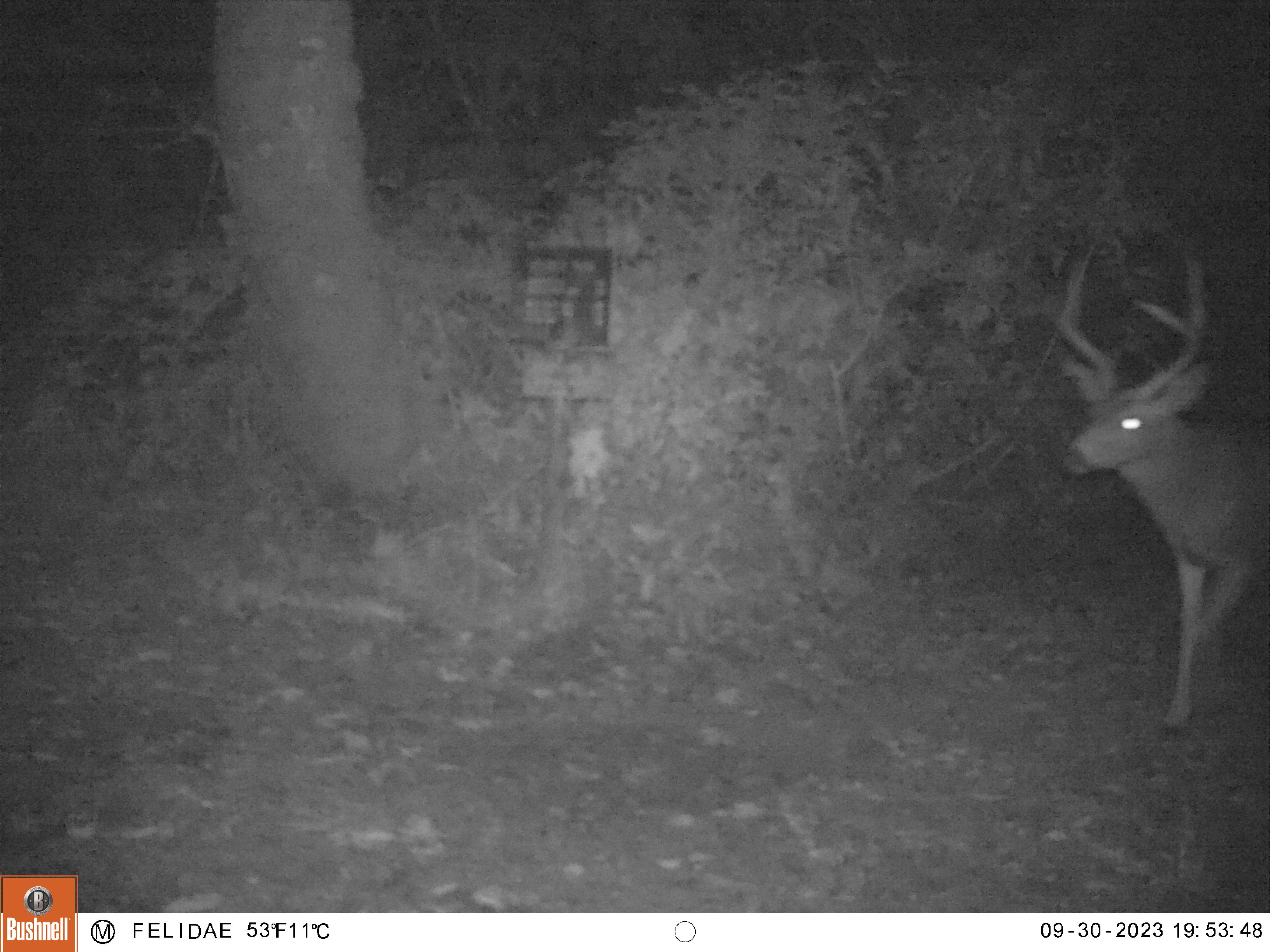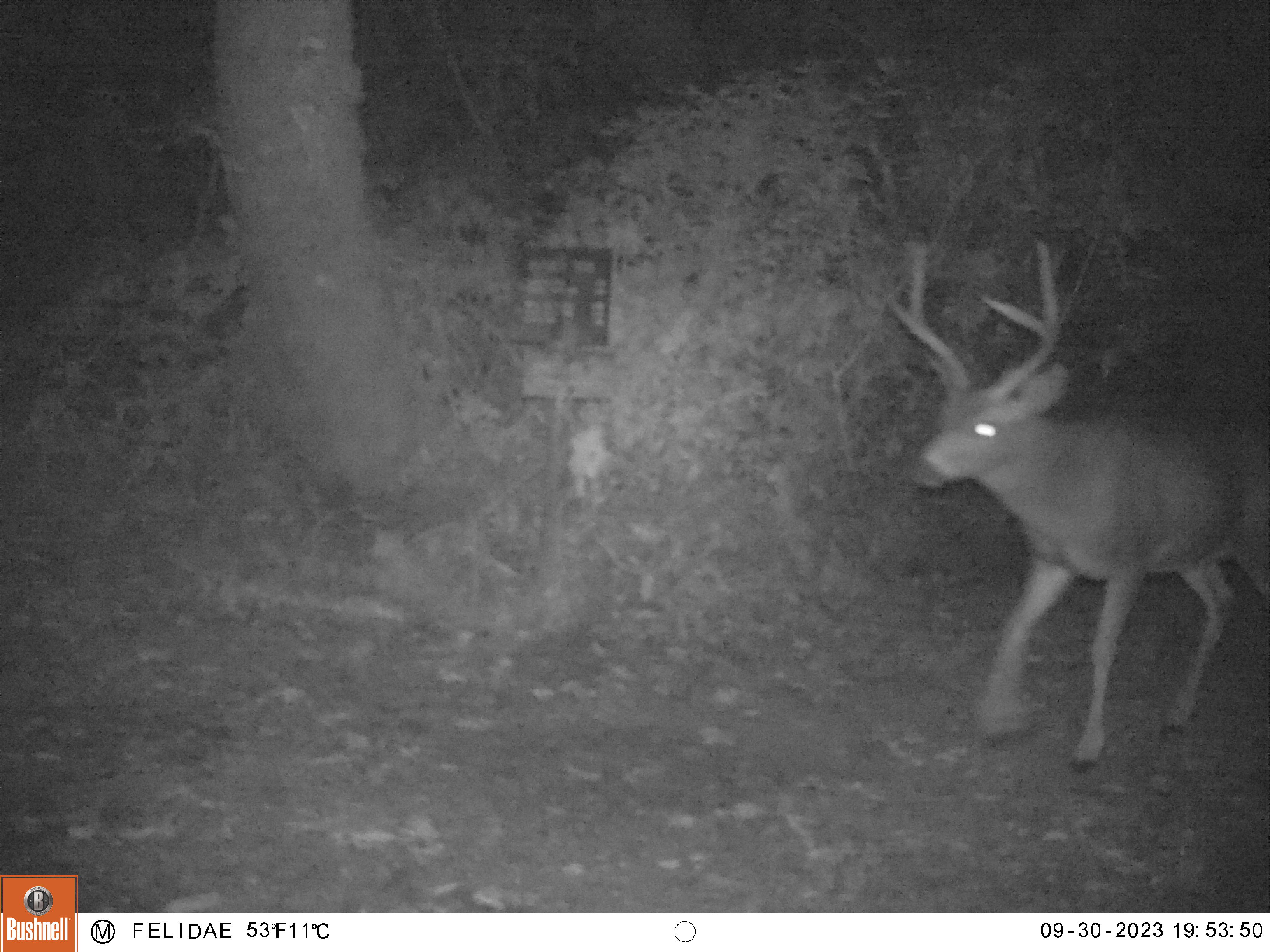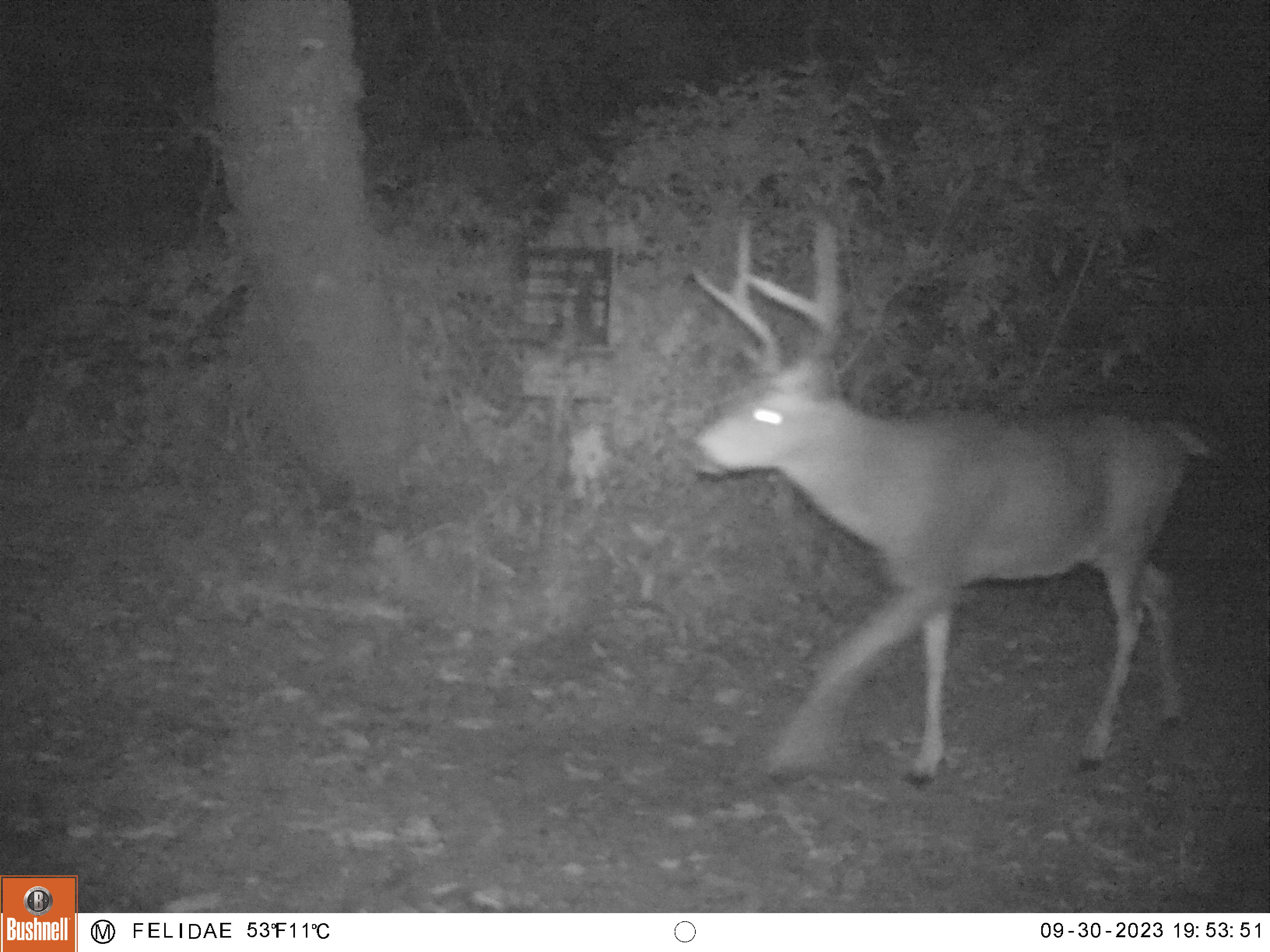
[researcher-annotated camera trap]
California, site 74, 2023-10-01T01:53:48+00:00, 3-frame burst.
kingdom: Animalia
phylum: Chordata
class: Mammalia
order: Artiodactyla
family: Cervidae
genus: Odocoileus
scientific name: Odocoileus hemionus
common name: mule deer